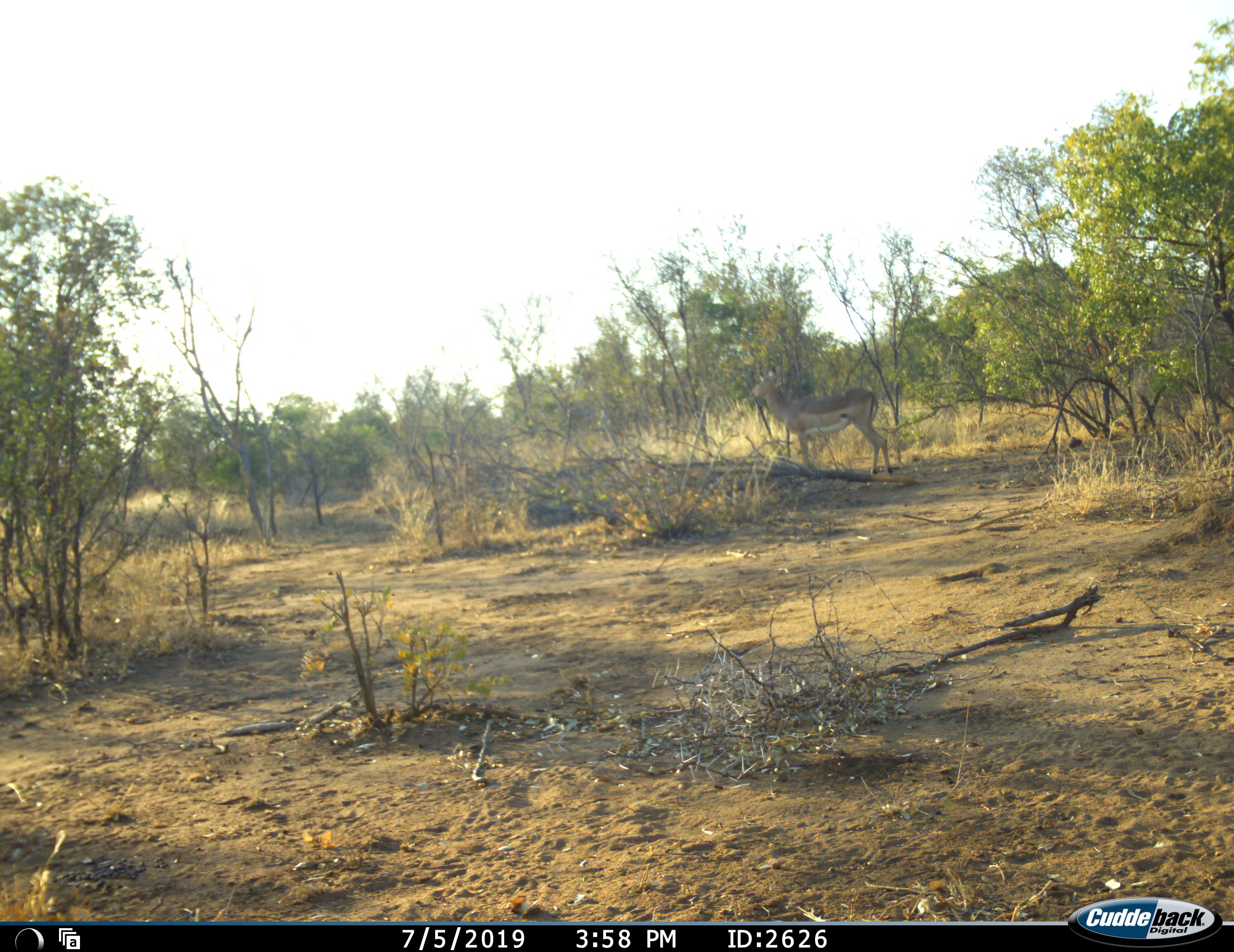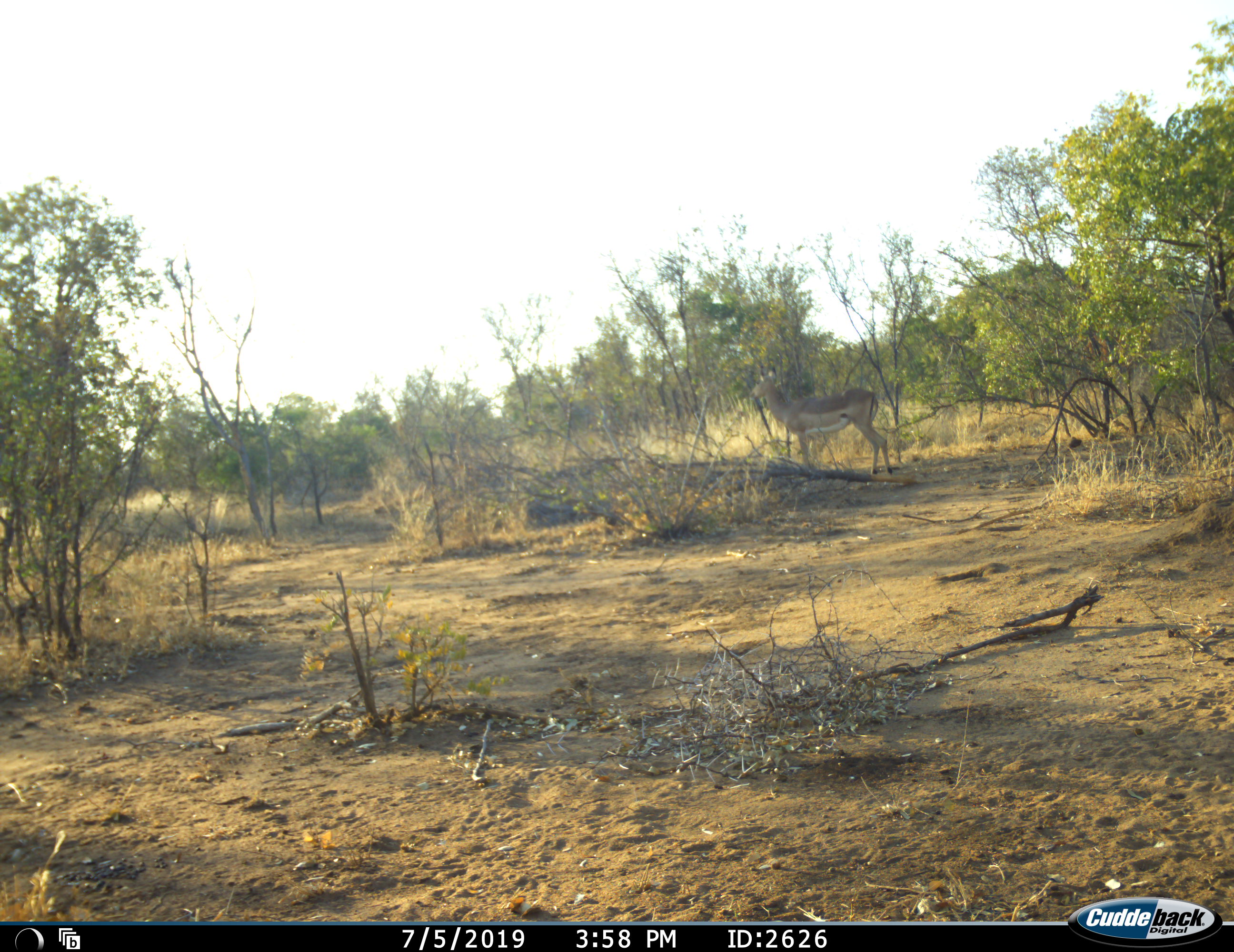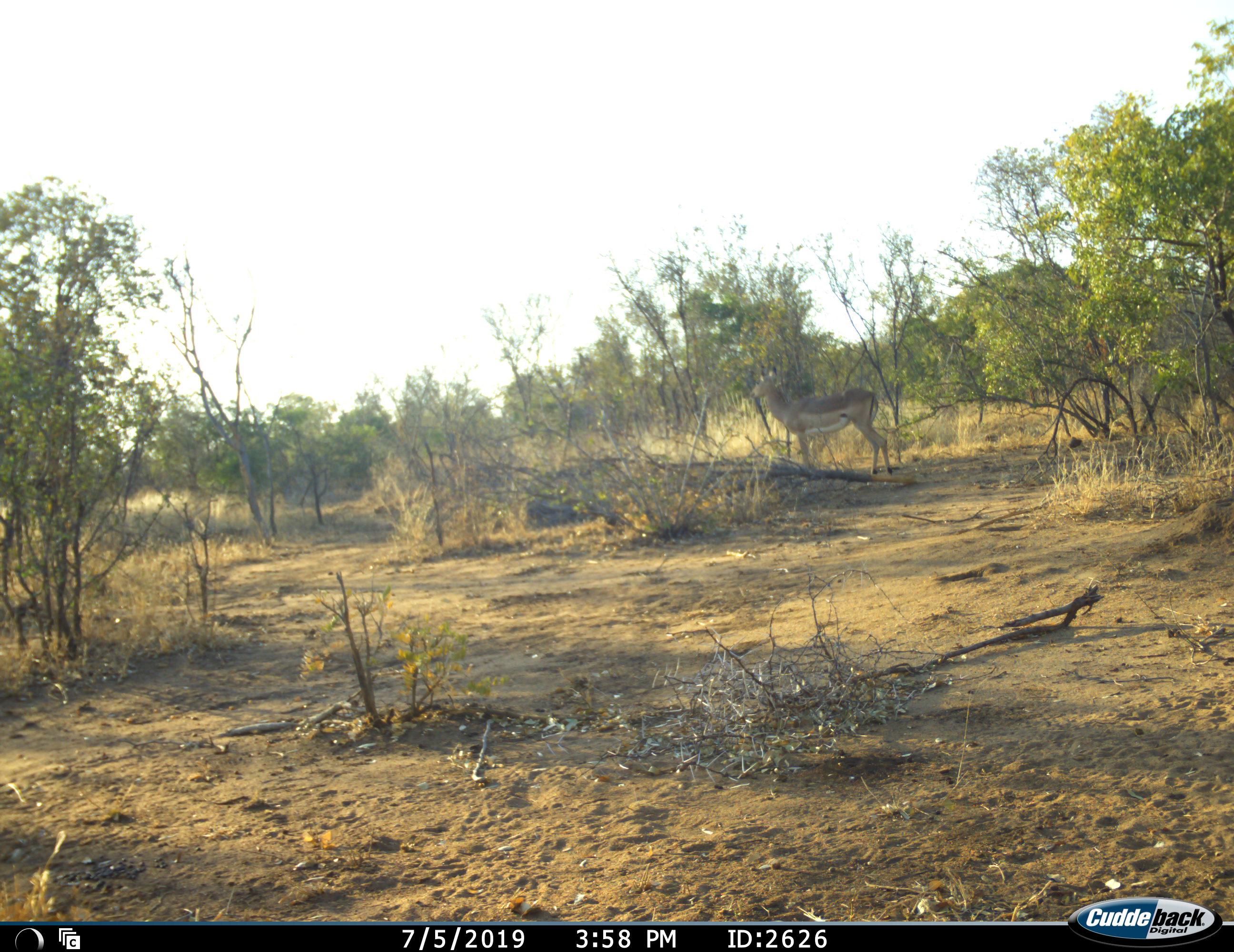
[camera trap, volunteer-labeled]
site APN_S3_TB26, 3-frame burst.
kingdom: Animalia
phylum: Chordata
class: Mammalia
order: Artiodactyla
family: Bovidae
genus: Aepyceros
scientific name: Aepyceros melampus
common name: impala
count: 1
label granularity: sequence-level